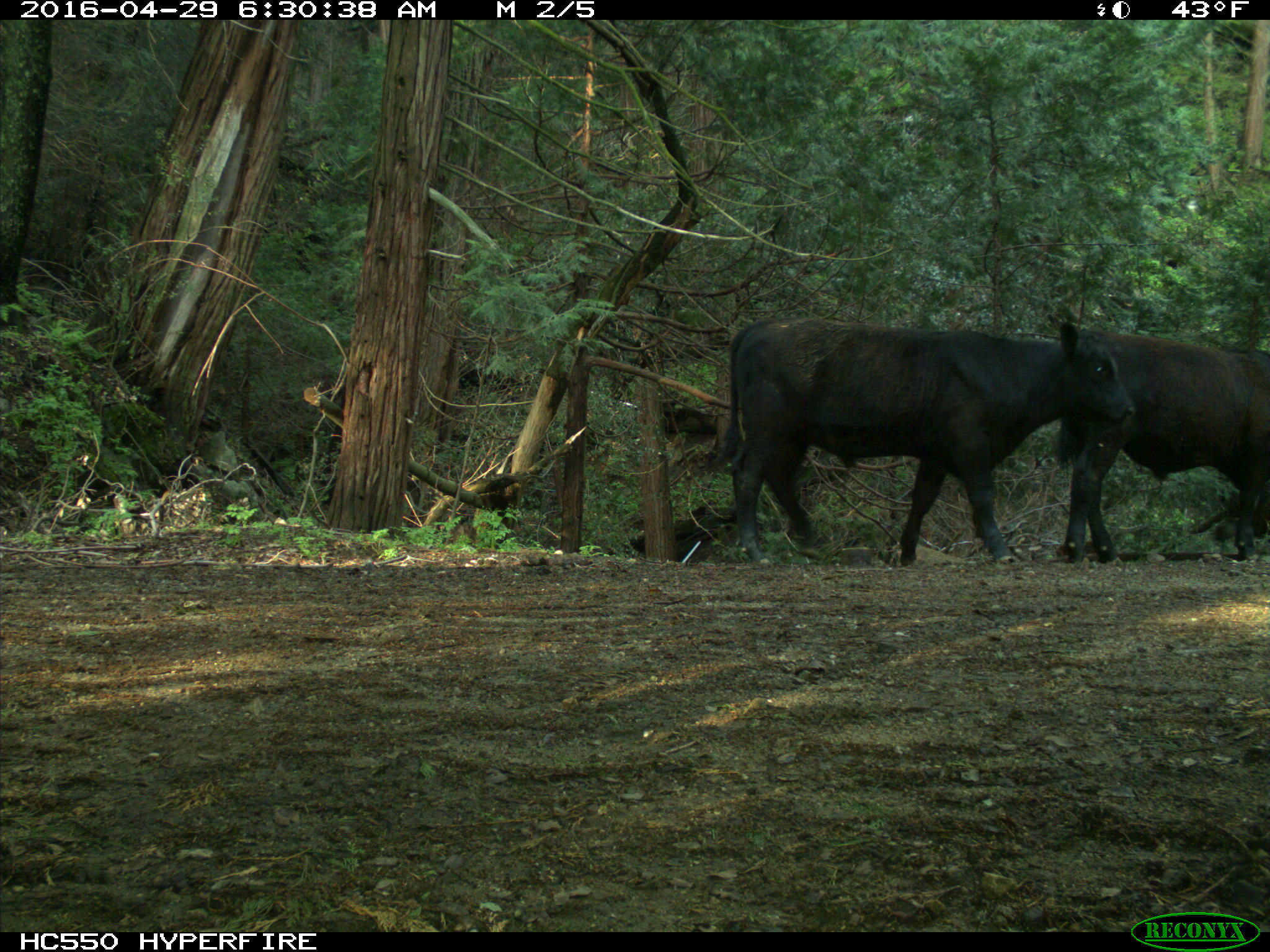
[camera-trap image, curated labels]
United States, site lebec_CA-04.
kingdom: Animalia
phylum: Chordata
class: Mammalia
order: Artiodactyla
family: Bovidae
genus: Bos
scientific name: Bos taurus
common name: domestic cow